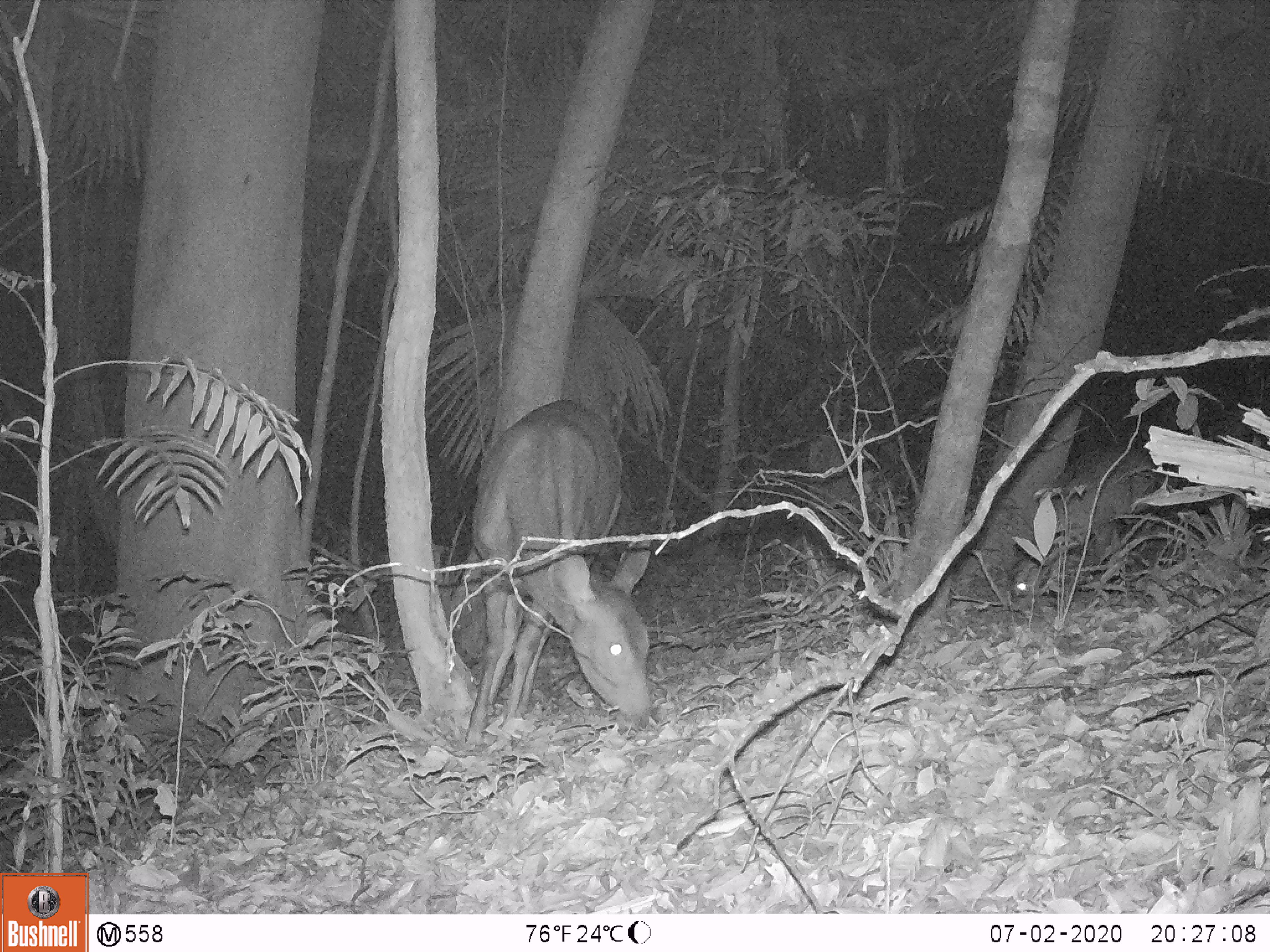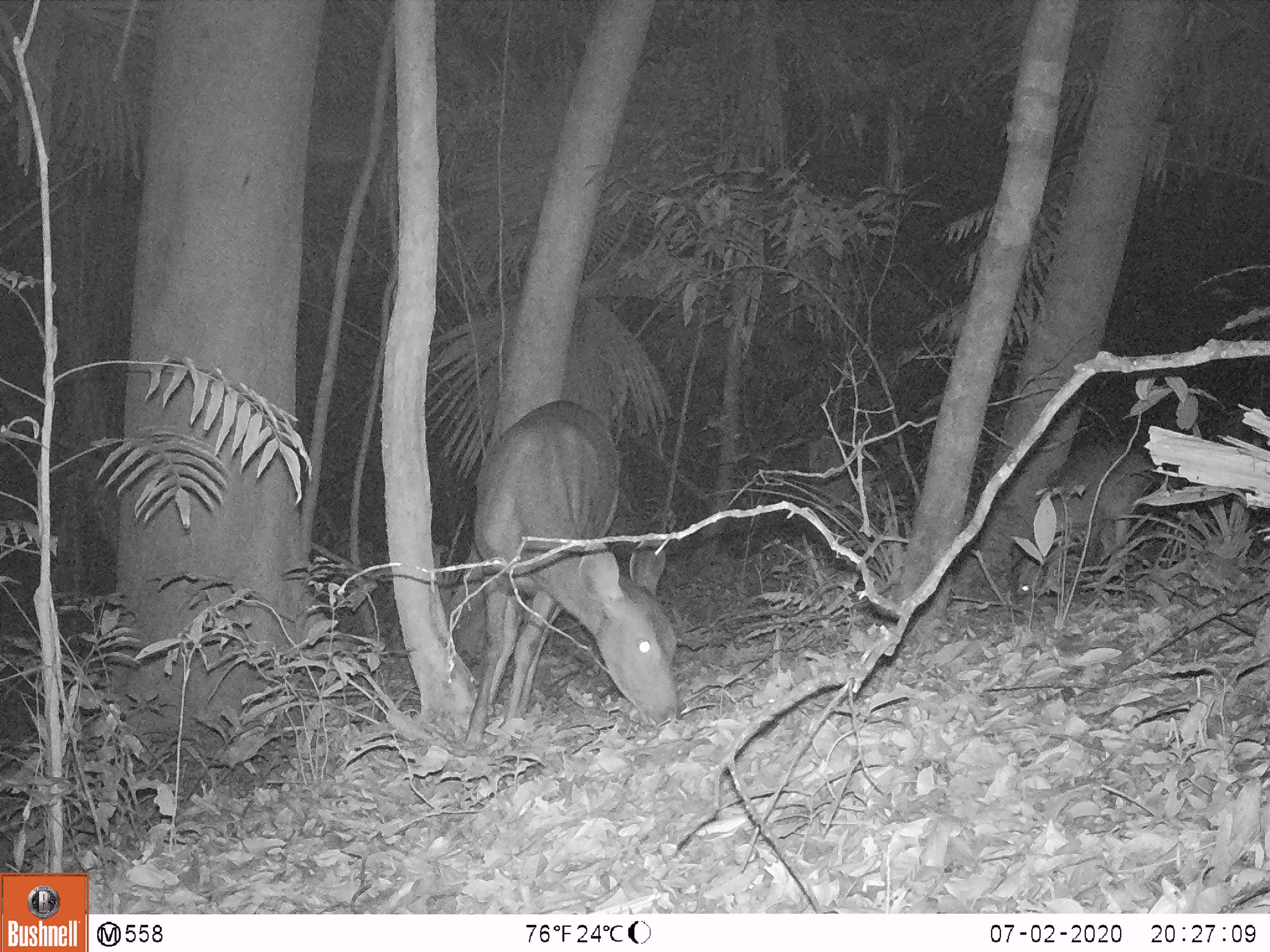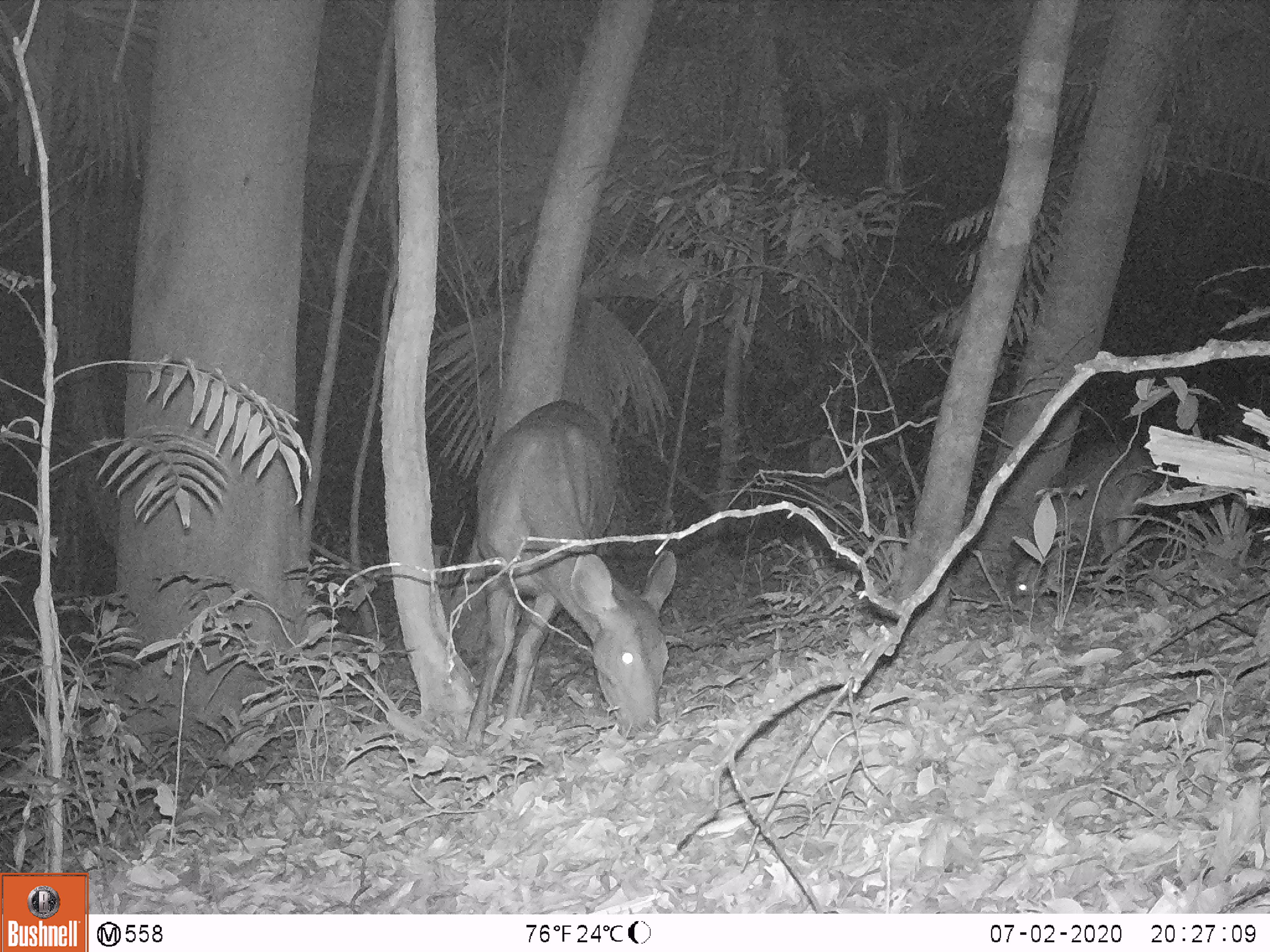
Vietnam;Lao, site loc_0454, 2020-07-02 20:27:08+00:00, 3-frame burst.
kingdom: Animalia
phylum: Chordata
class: Mammalia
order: Artiodactyla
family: Cervidae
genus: Rusa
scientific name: Rusa unicolor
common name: sambar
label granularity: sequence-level